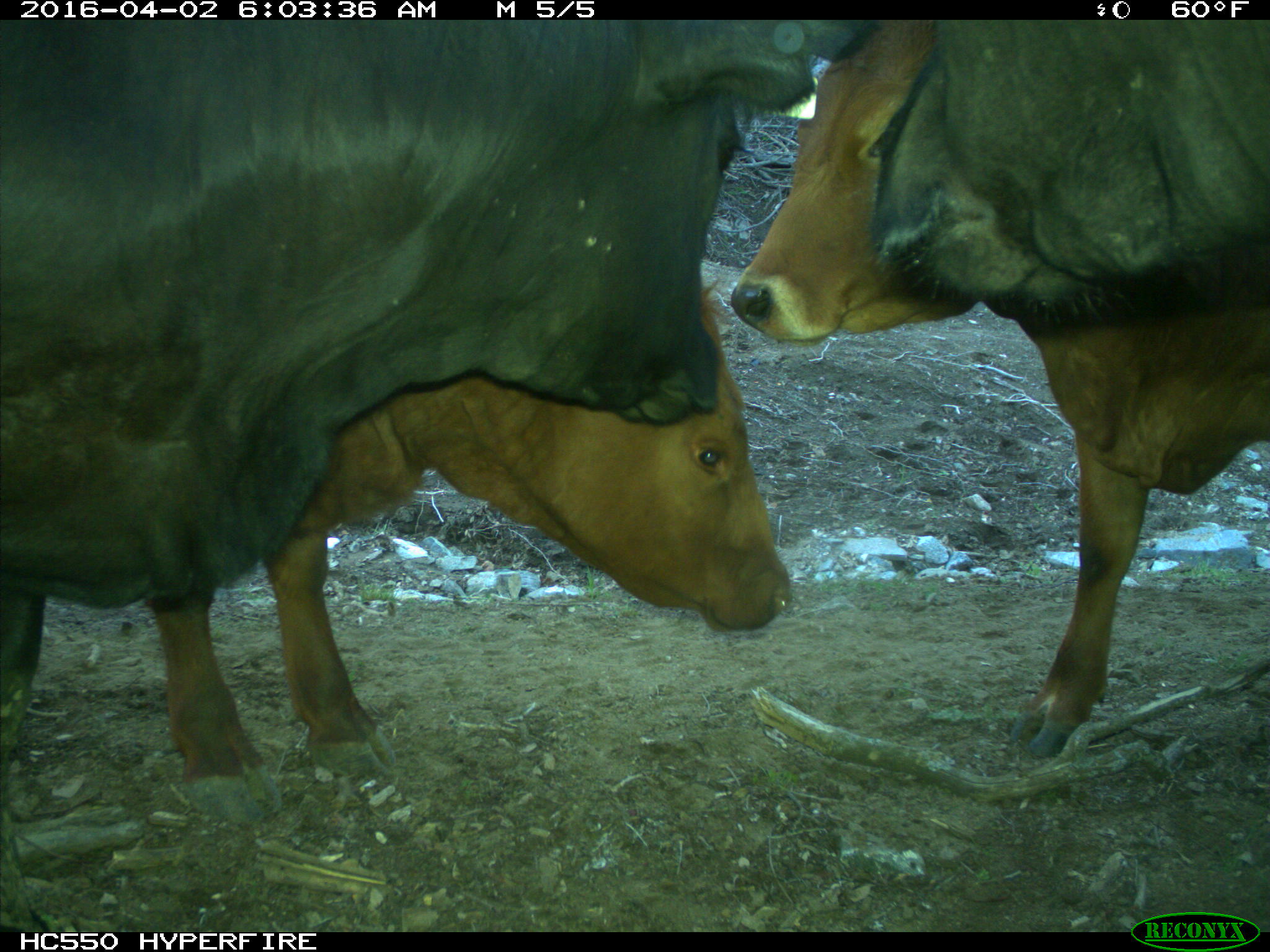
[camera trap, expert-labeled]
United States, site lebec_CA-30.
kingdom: Animalia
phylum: Chordata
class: Mammalia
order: Artiodactyla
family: Bovidae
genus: Bos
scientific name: Bos taurus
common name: domestic cow